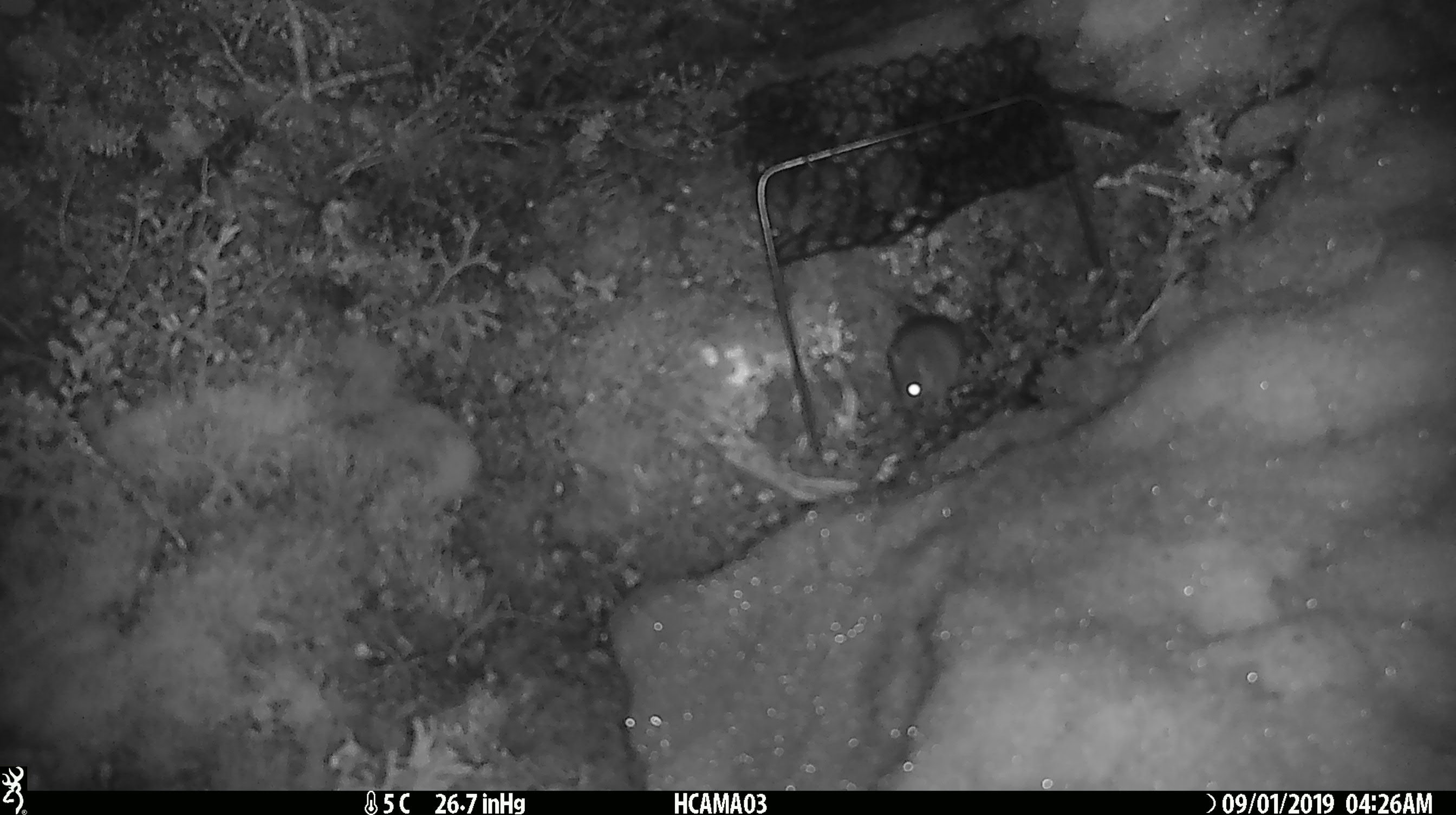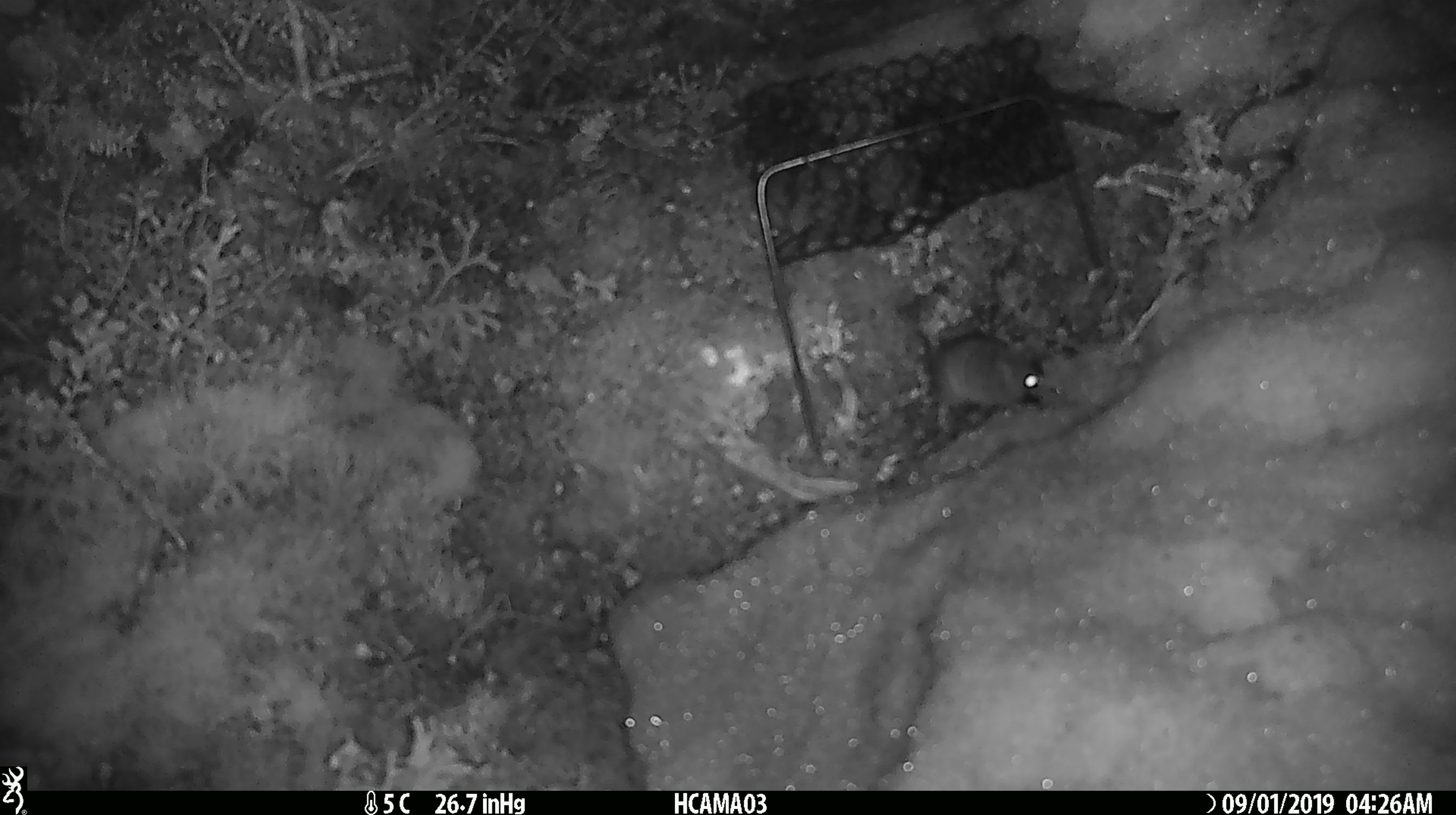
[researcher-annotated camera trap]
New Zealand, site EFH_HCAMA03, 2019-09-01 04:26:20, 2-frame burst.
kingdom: Animalia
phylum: Chordata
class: Mammalia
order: Rodentia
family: Muridae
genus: Mus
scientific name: Mus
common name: mouse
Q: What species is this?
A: Mouse (Mus).